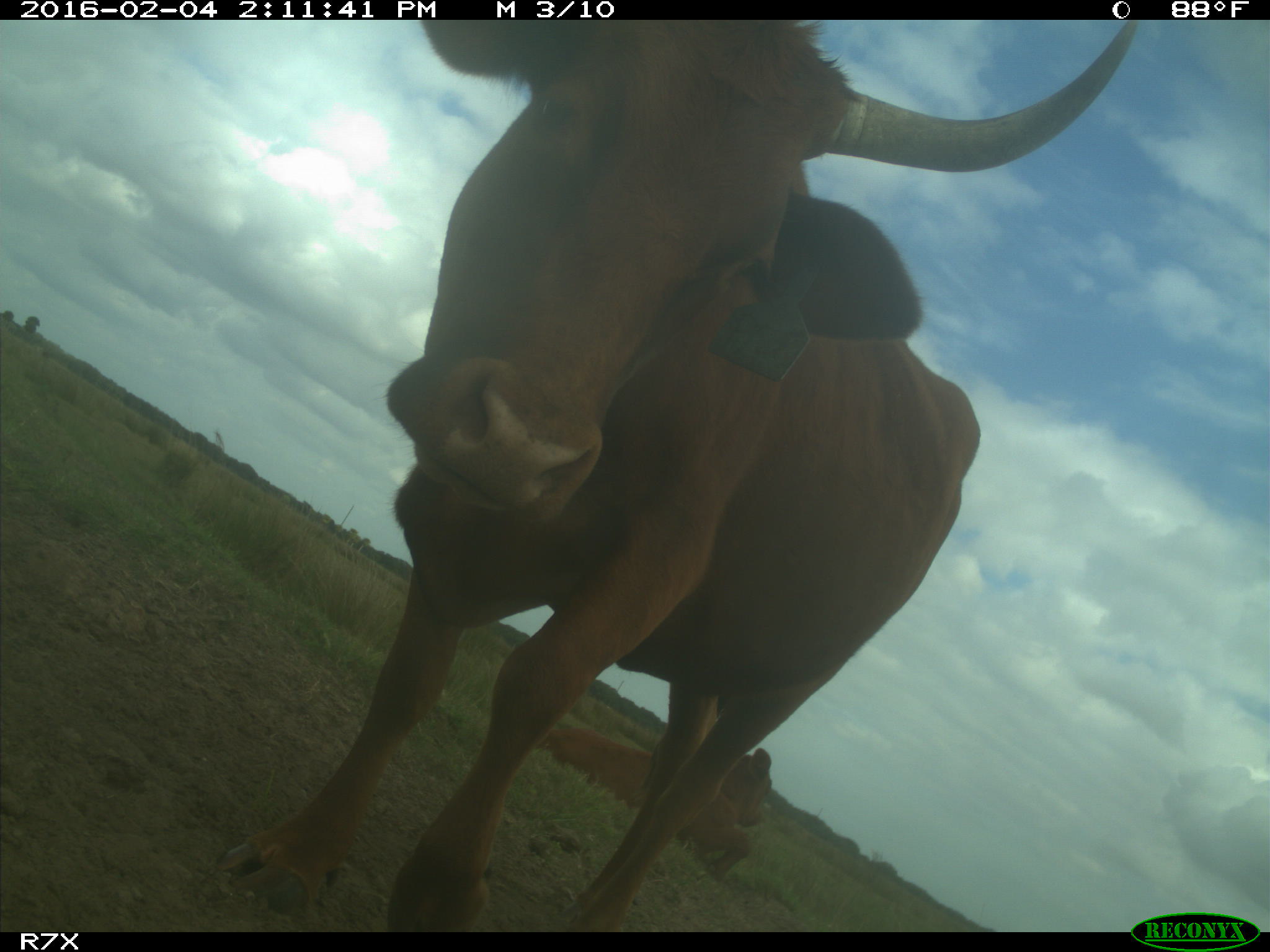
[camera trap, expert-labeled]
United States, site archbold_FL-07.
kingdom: Animalia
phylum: Chordata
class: Mammalia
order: Artiodactyla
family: Bovidae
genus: Bos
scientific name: Bos taurus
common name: domestic cow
Bos taurus (domestic cow).